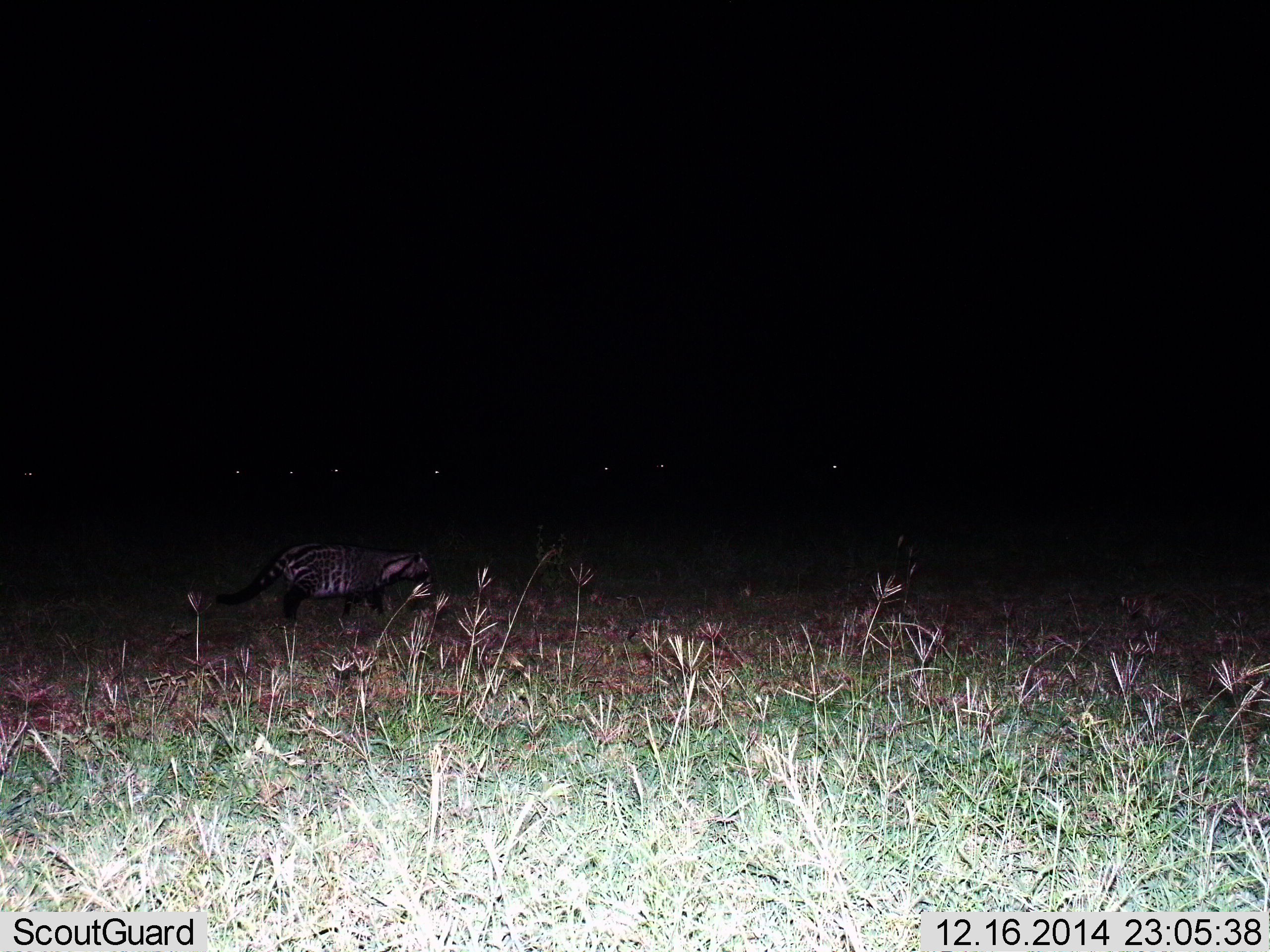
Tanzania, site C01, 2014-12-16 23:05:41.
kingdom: Animalia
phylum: Chordata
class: Mammalia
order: Carnivora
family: Viverridae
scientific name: Viverridae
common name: civet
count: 1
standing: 45%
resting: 0%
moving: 55%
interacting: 0%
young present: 0%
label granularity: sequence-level